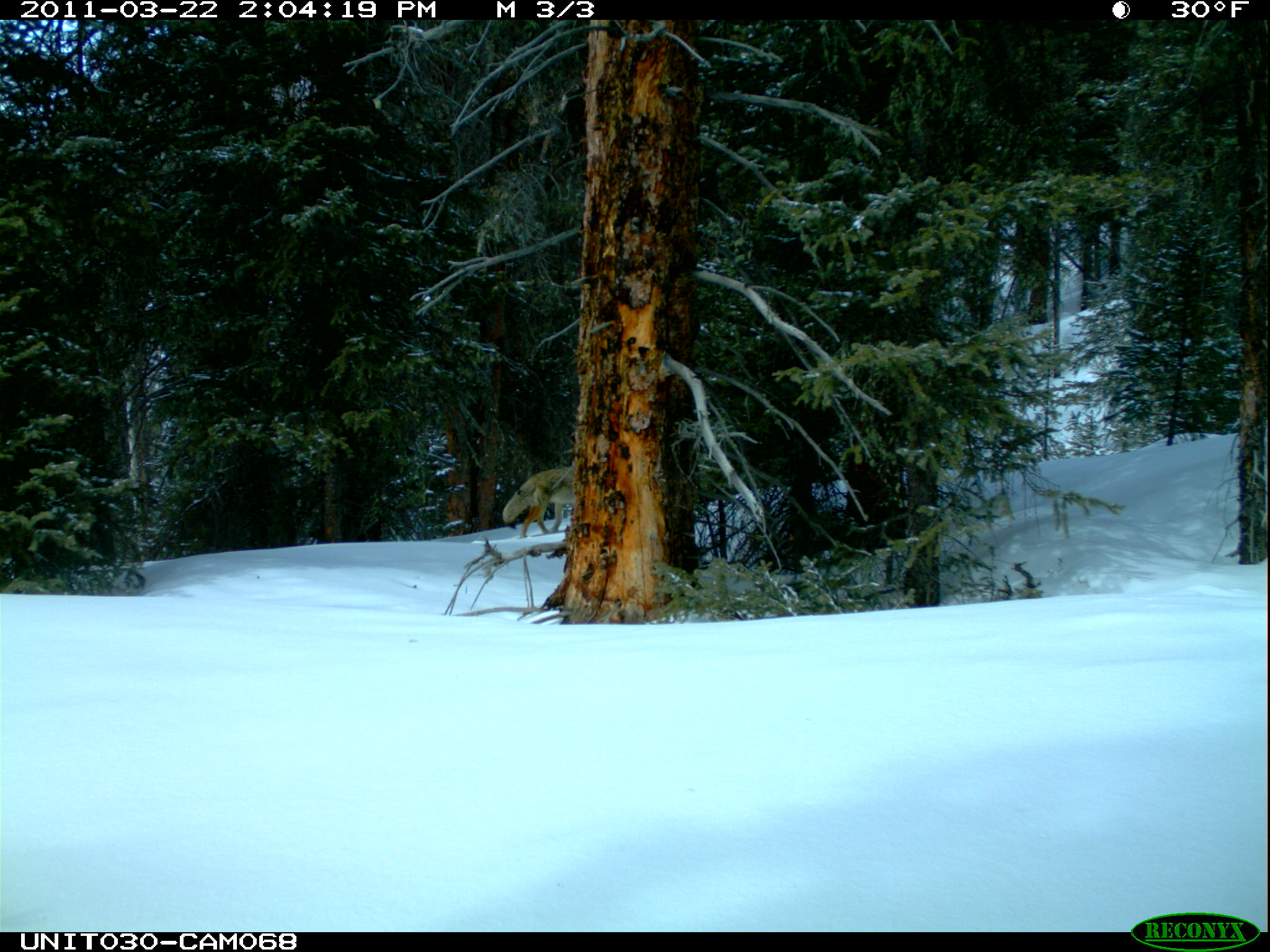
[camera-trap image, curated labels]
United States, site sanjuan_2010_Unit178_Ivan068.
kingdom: Animalia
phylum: Chordata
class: Mammalia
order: Carnivora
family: Canidae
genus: Canis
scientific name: Canis latrans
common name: coyote